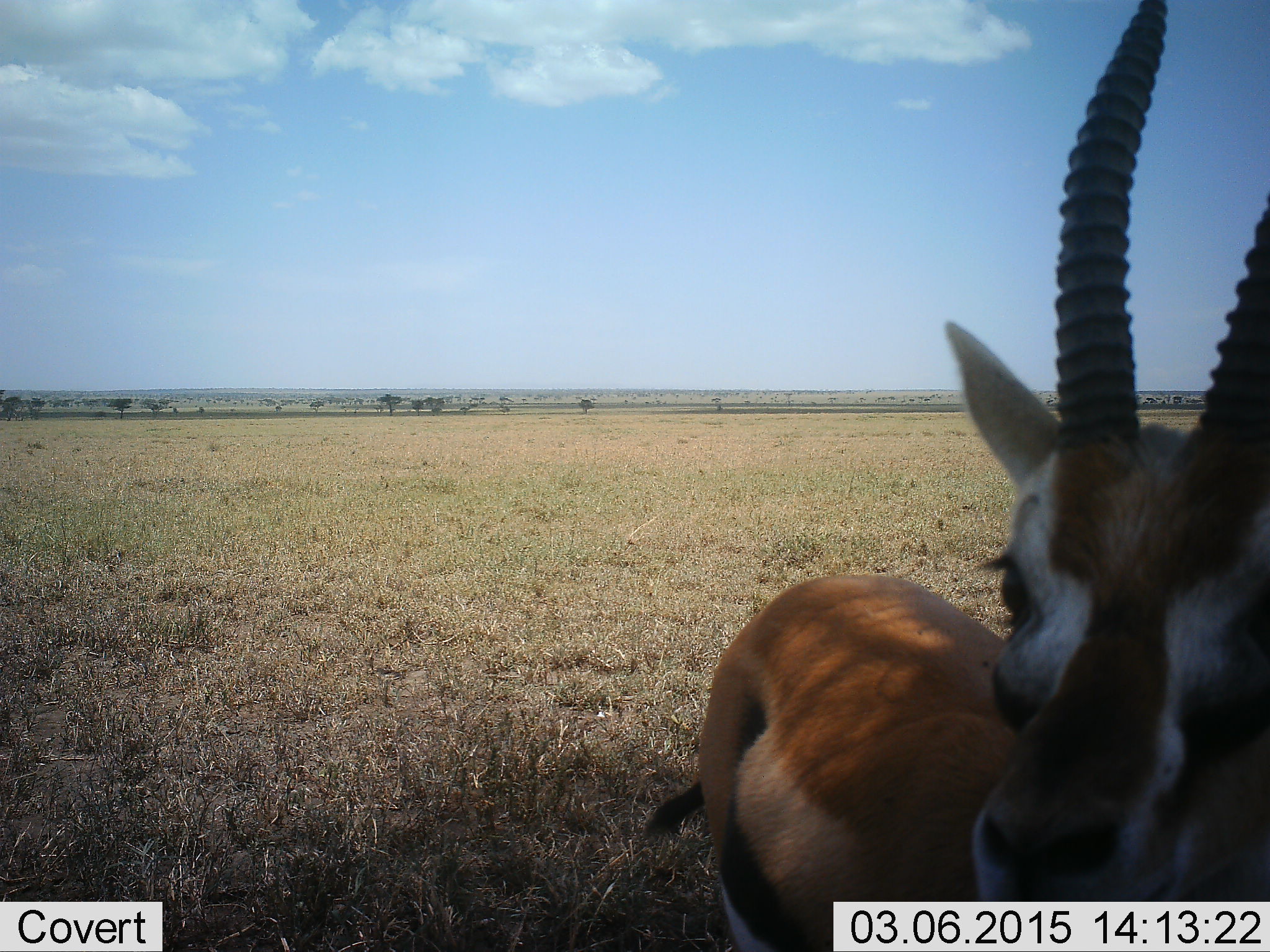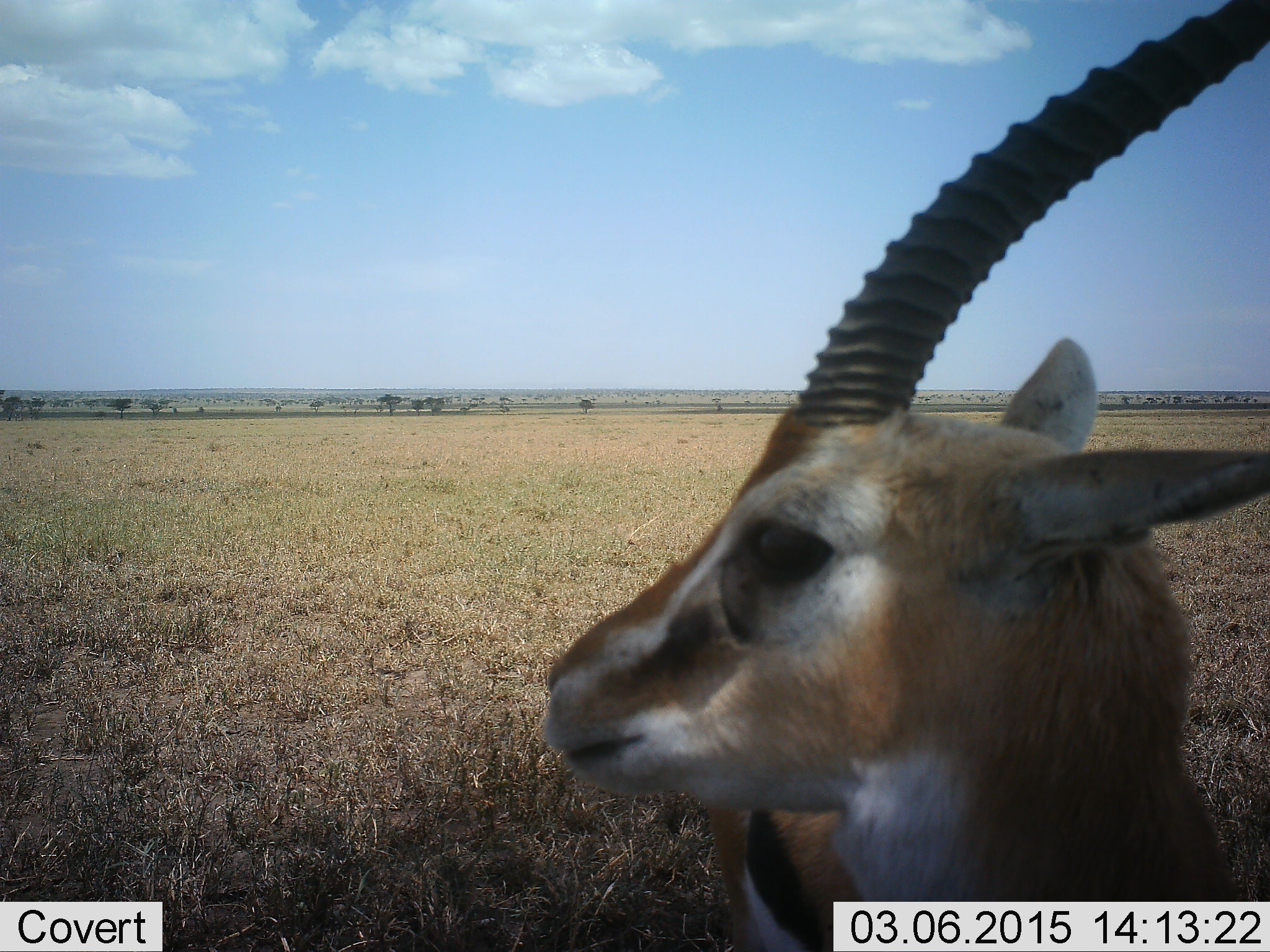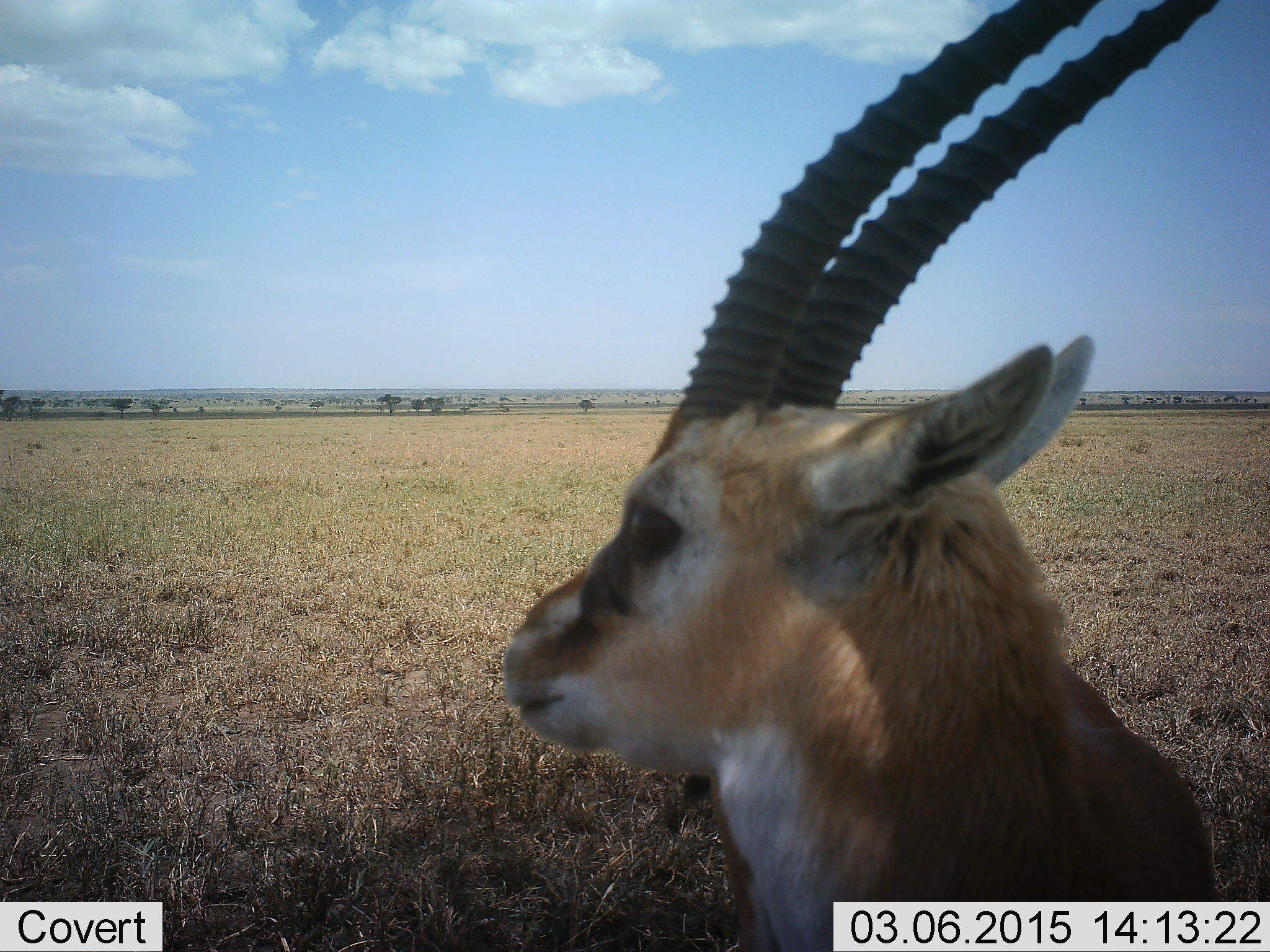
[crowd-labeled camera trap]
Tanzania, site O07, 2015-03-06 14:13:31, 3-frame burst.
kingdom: Animalia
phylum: Chordata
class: Mammalia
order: Artiodactyla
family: Bovidae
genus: Eudorcas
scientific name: Eudorcas thomsonii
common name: thomson's gazelle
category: gazellethomsons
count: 1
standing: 70%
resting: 0%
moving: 30%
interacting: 0%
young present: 0%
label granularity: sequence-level